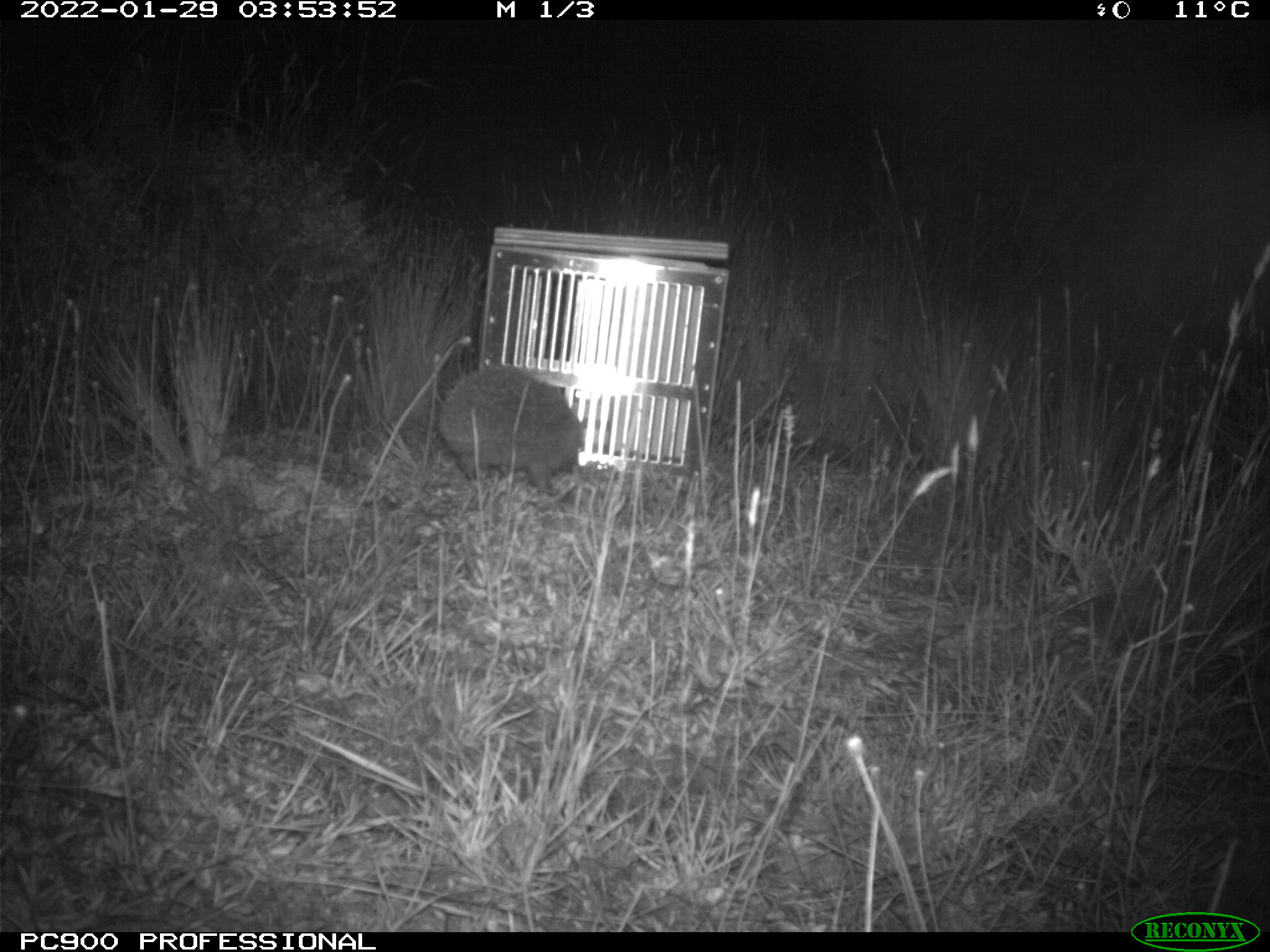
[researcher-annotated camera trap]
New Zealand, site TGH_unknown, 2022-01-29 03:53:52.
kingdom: Animalia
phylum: Chordata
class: Mammalia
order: Eulipotyphla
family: Erinaceidae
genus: Erinaceus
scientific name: Erinaceus europaeus europaeus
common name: european hedgehog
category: hedgehog